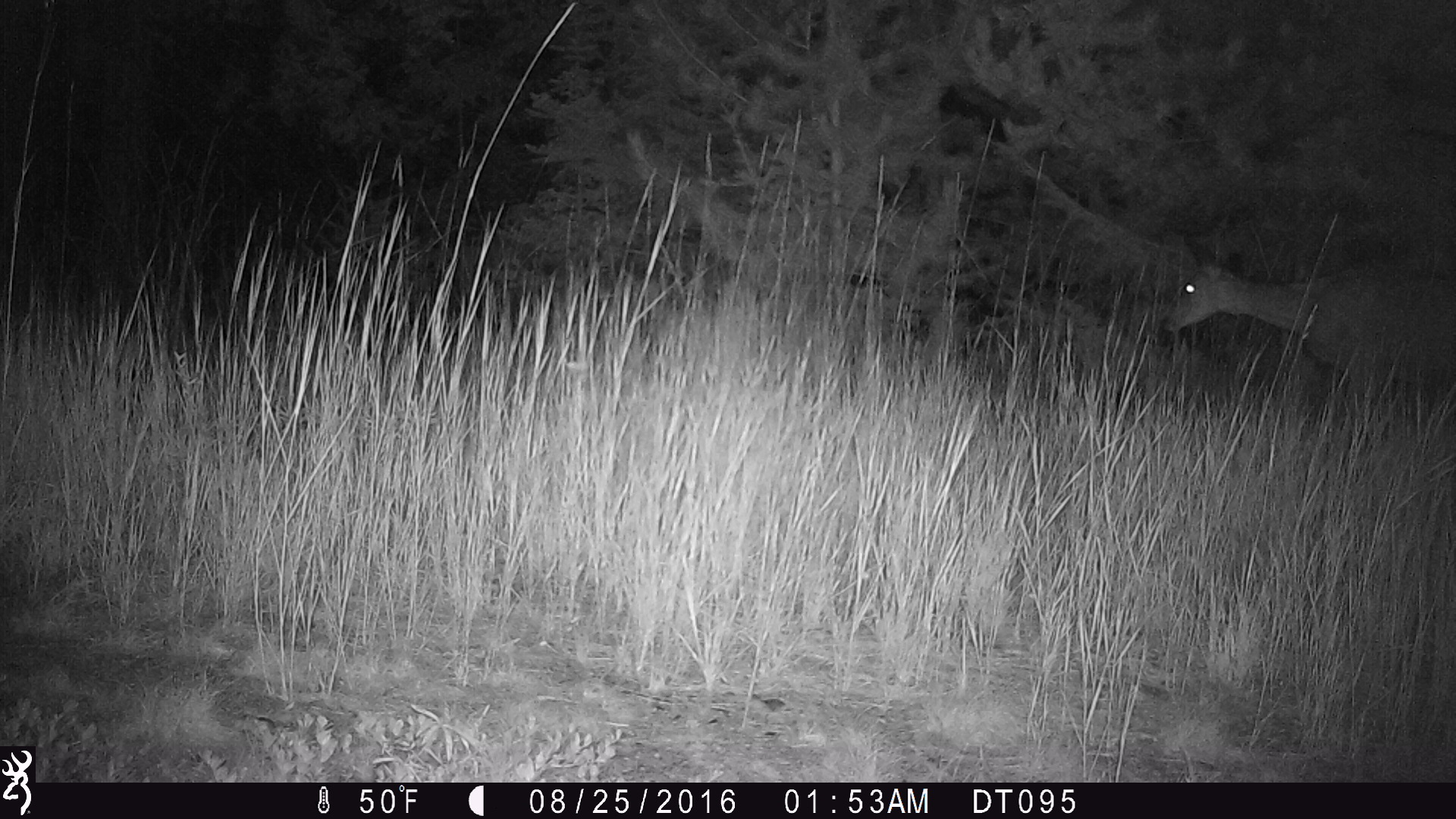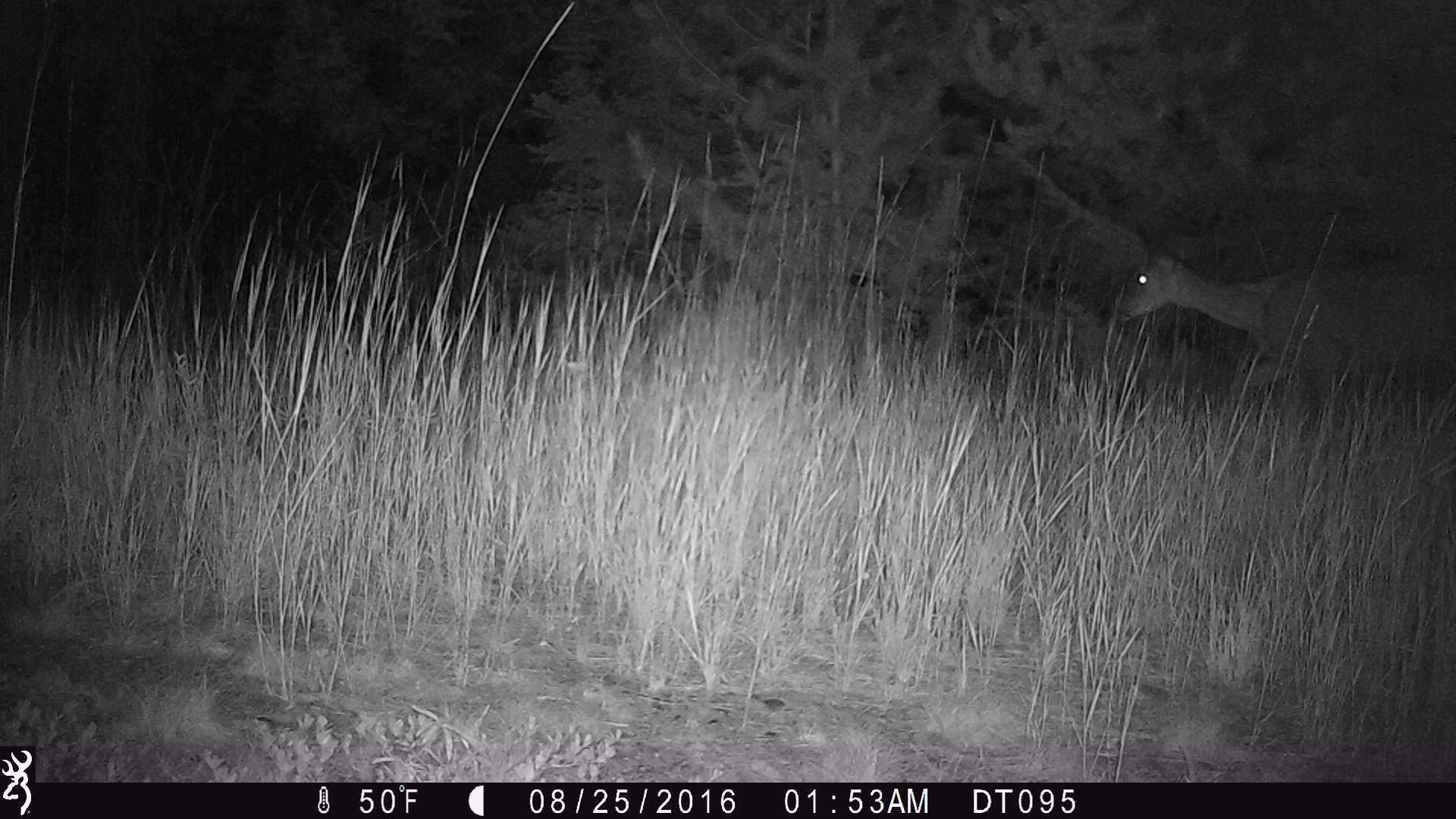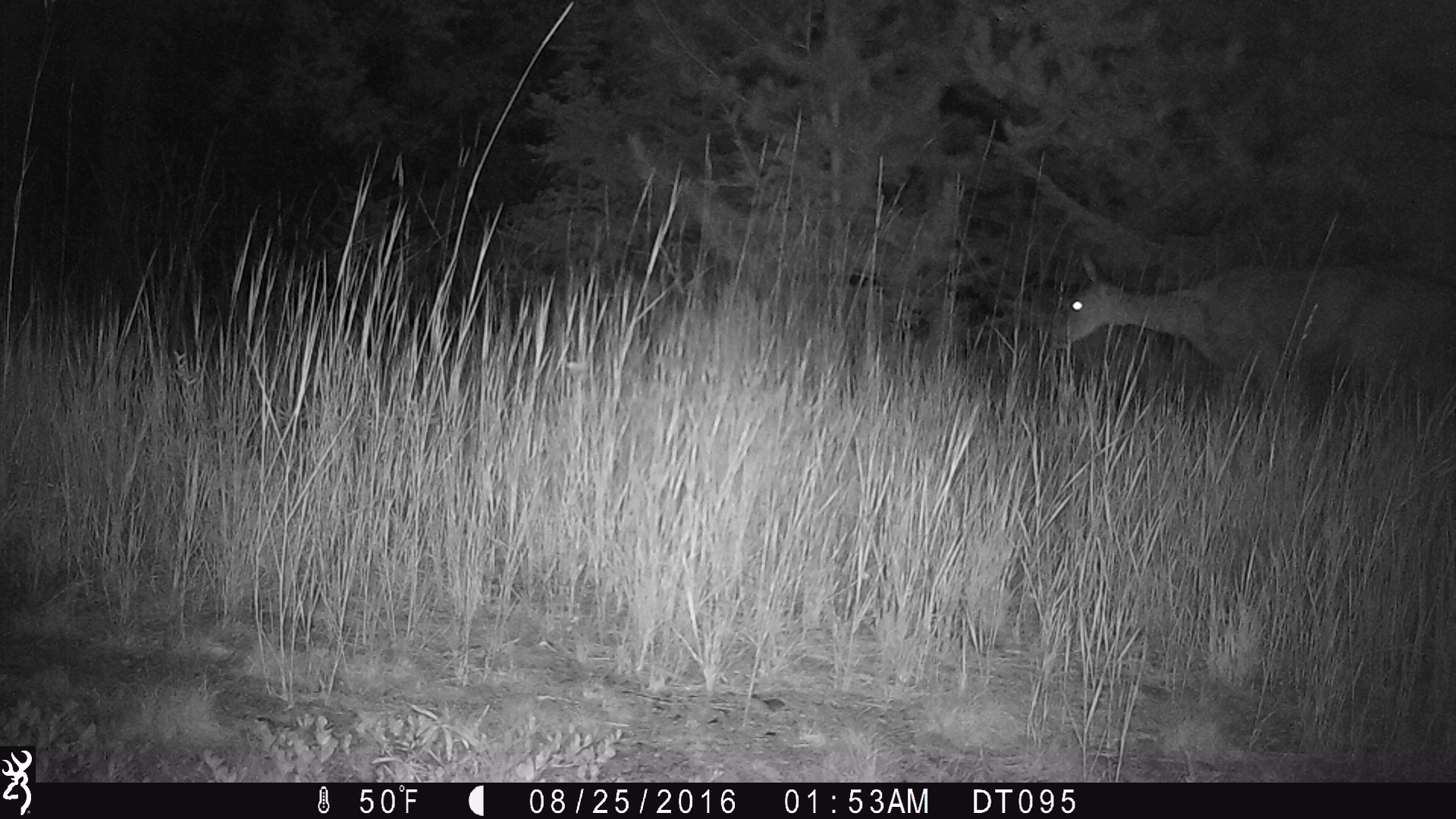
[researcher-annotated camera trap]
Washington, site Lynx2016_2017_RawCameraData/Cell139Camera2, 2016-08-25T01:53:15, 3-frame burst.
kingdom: Animalia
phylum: Chordata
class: Mammalia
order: Artiodactyla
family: Cervidae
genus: Odocoileus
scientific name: Odocoileus hemionus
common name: mule deer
Odocoileus hemionus (mule deer). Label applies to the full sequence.